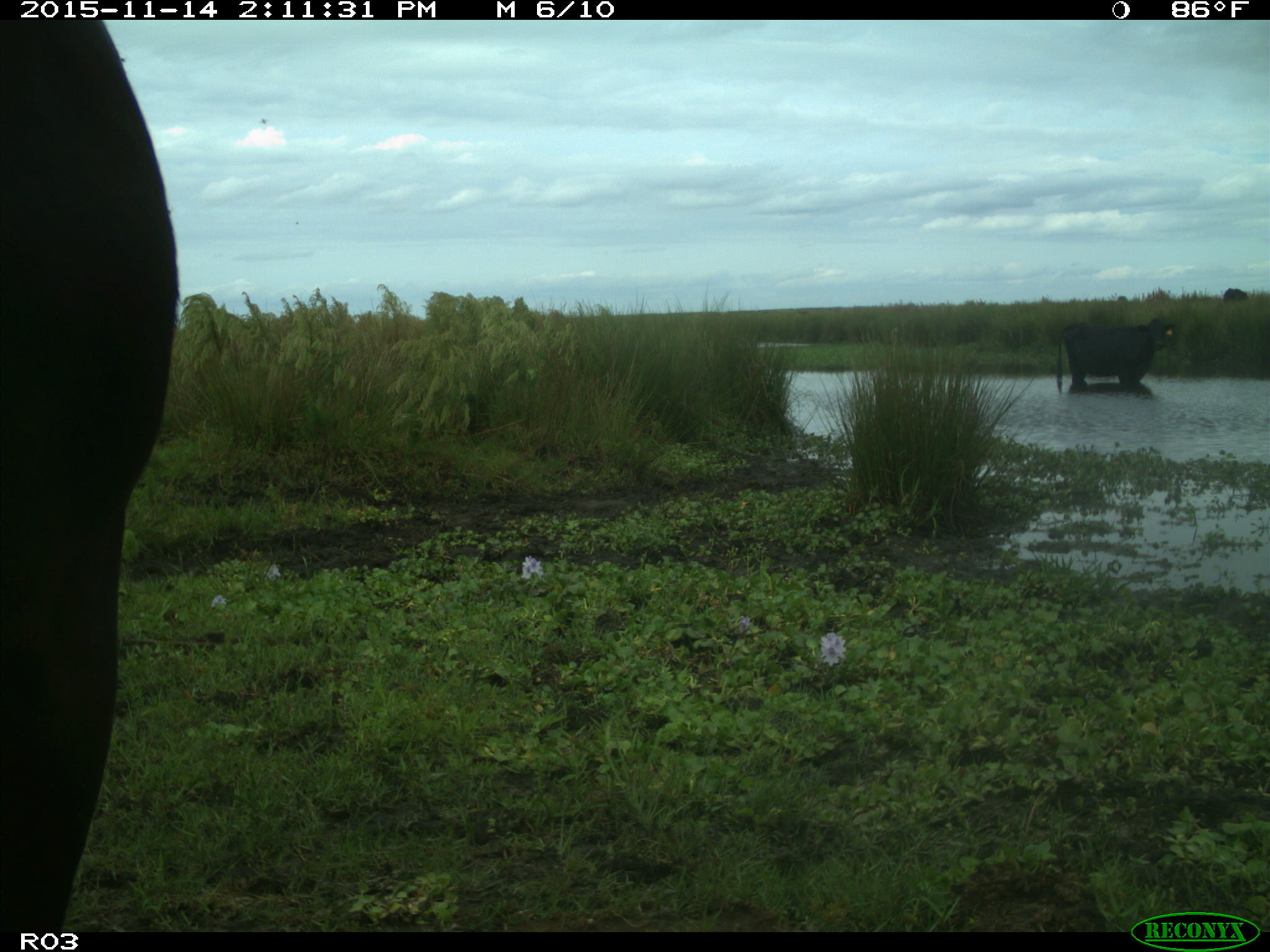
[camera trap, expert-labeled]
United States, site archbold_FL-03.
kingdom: Animalia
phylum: Chordata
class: Mammalia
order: Artiodactyla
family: Bovidae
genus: Bos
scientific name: Bos taurus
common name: domestic cow